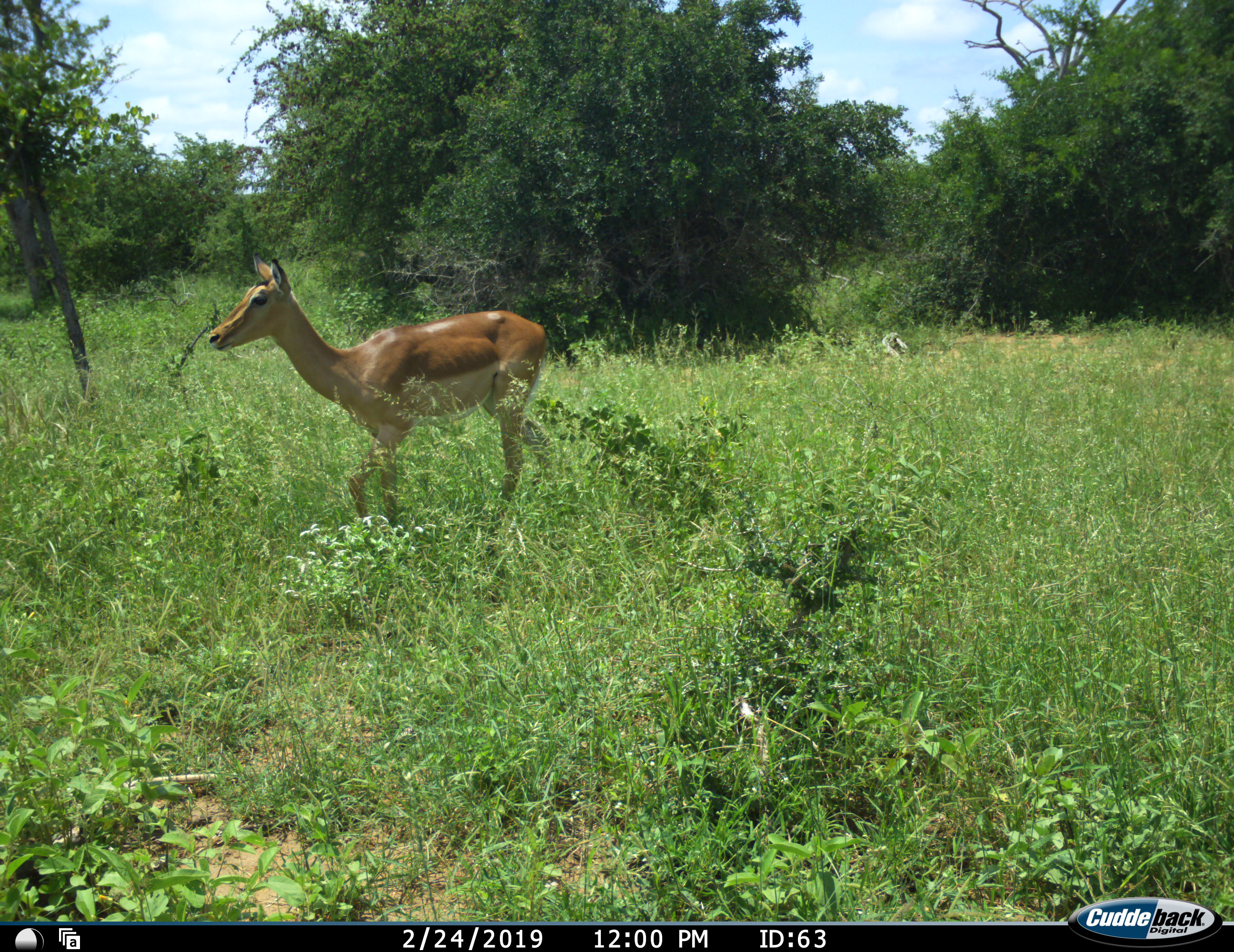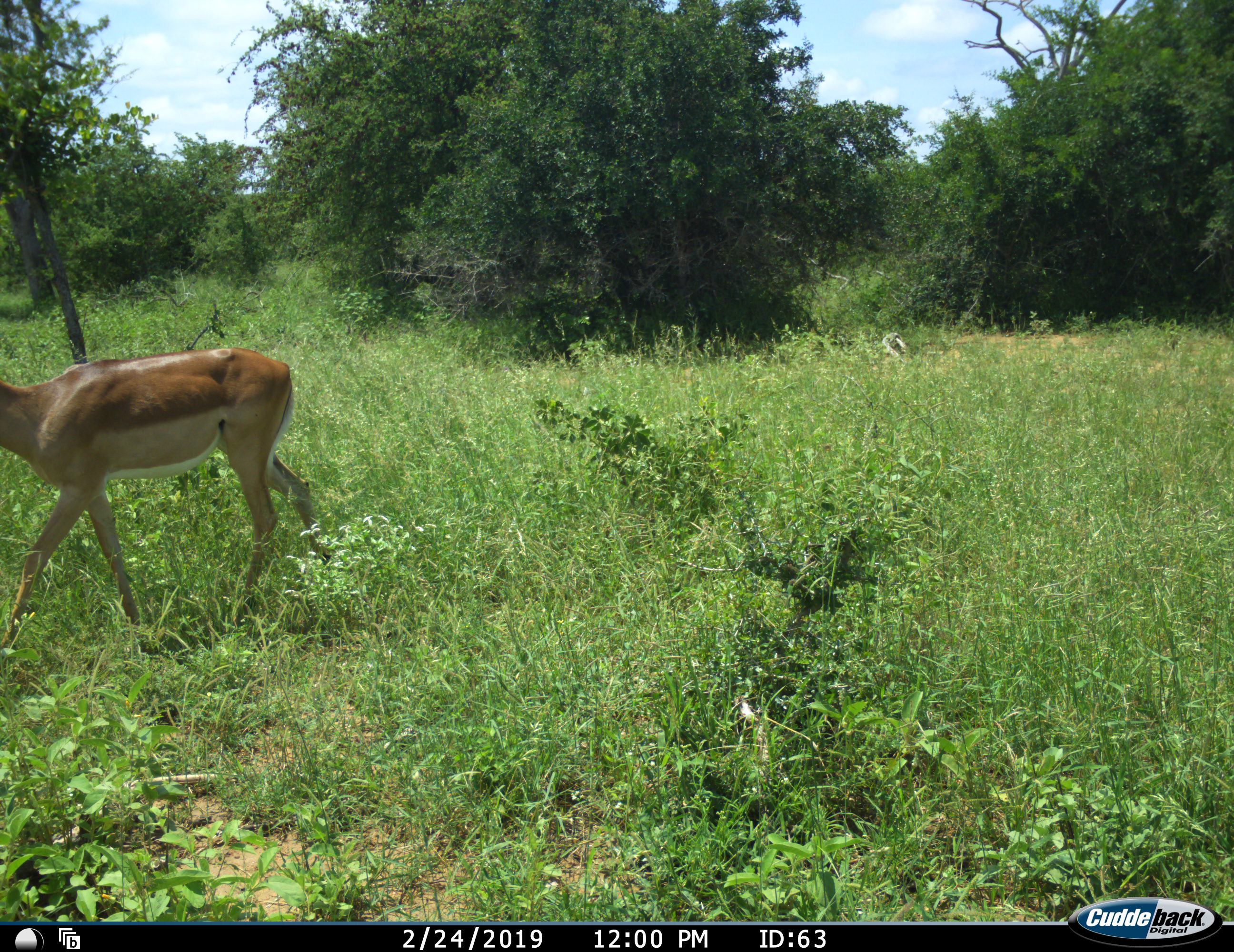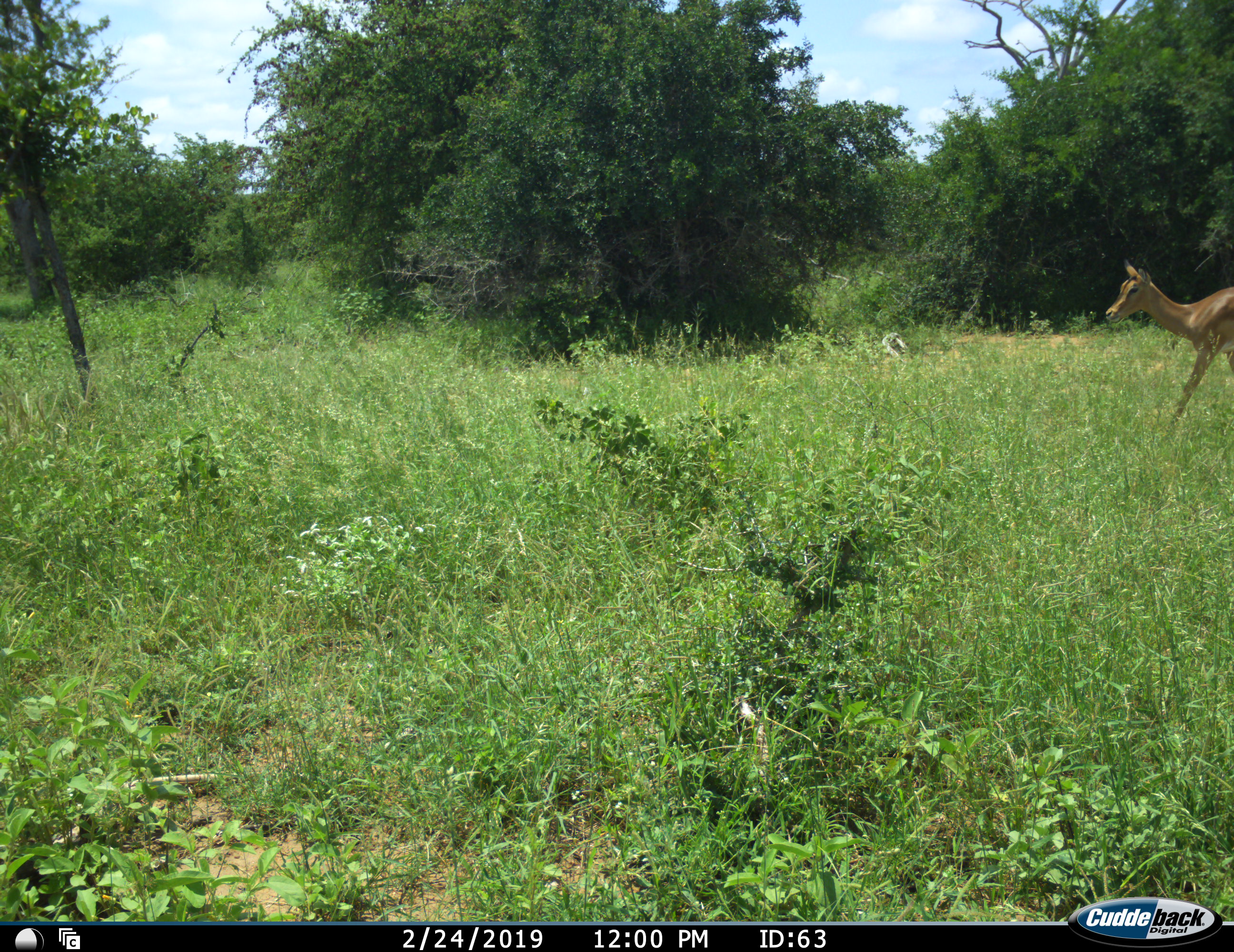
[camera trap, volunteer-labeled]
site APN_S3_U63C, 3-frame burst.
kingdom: Animalia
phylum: Chordata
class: Mammalia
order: Artiodactyla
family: Bovidae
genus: Aepyceros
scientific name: Aepyceros melampus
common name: impala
Impala (Aepyceros melampus), count 1. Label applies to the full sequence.